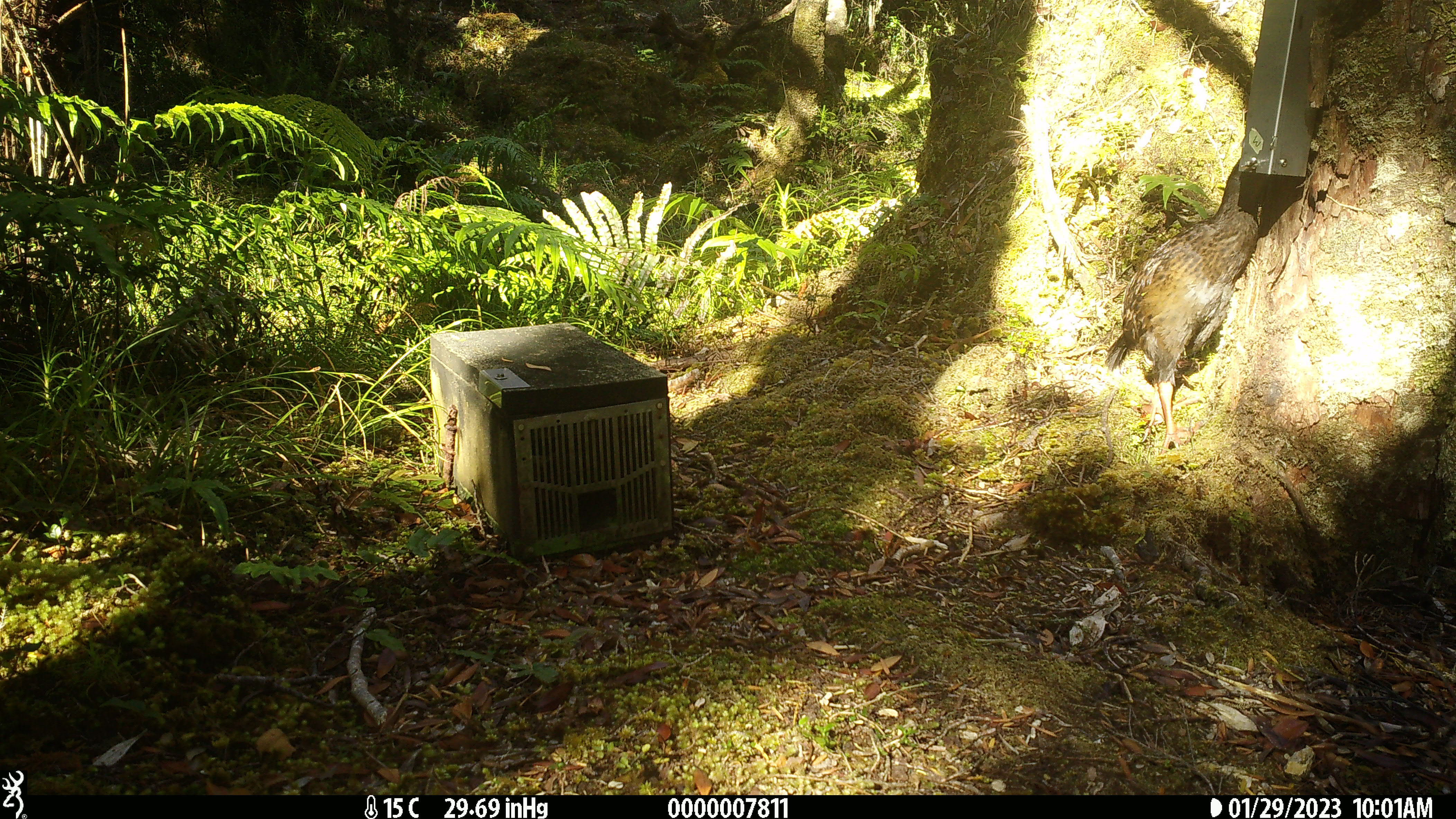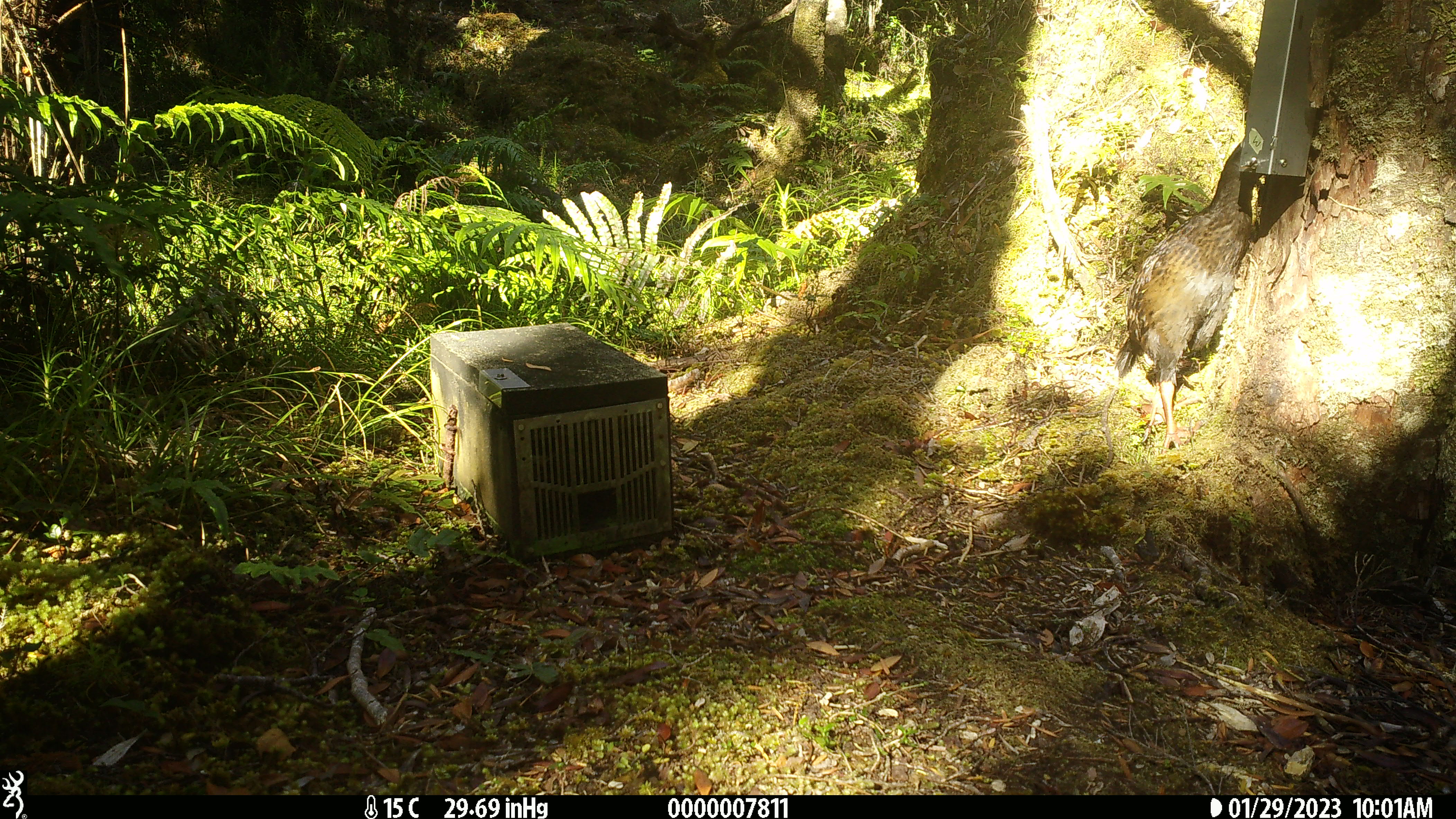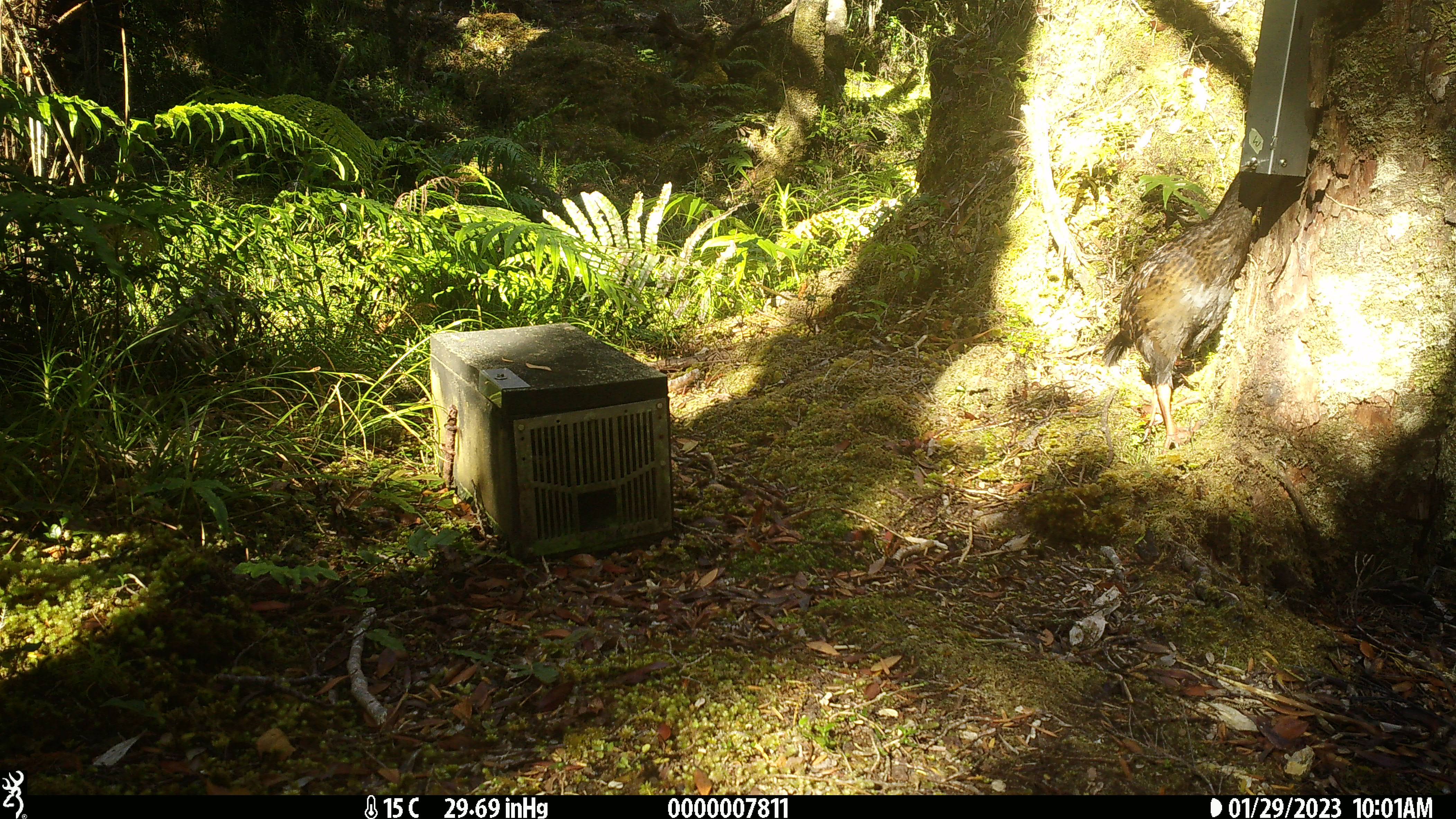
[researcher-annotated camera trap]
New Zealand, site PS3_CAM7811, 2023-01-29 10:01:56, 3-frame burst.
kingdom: Animalia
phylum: Chordata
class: Aves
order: Gruiformes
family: Rallidae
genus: Gallirallus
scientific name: Gallirallus australis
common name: weka